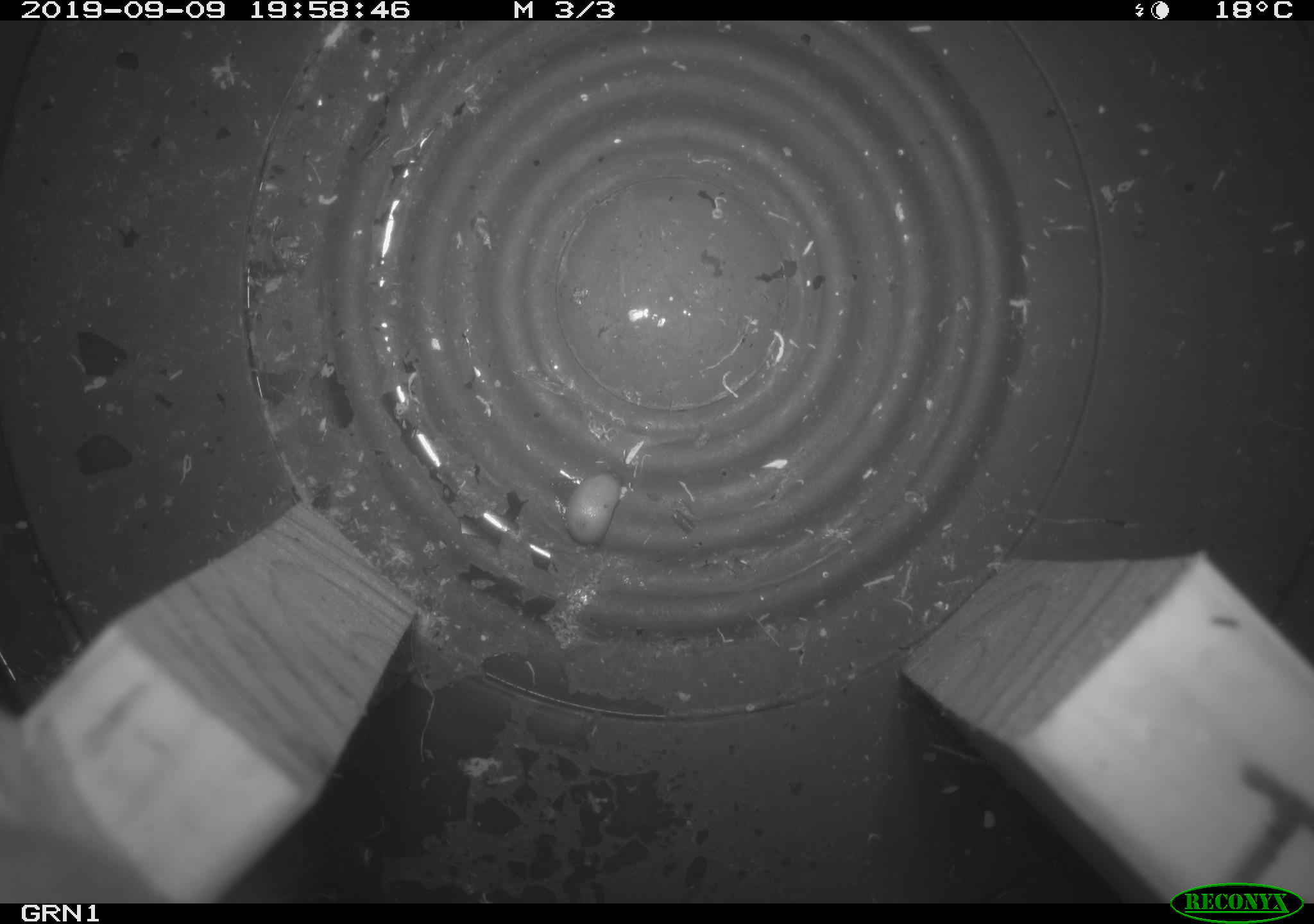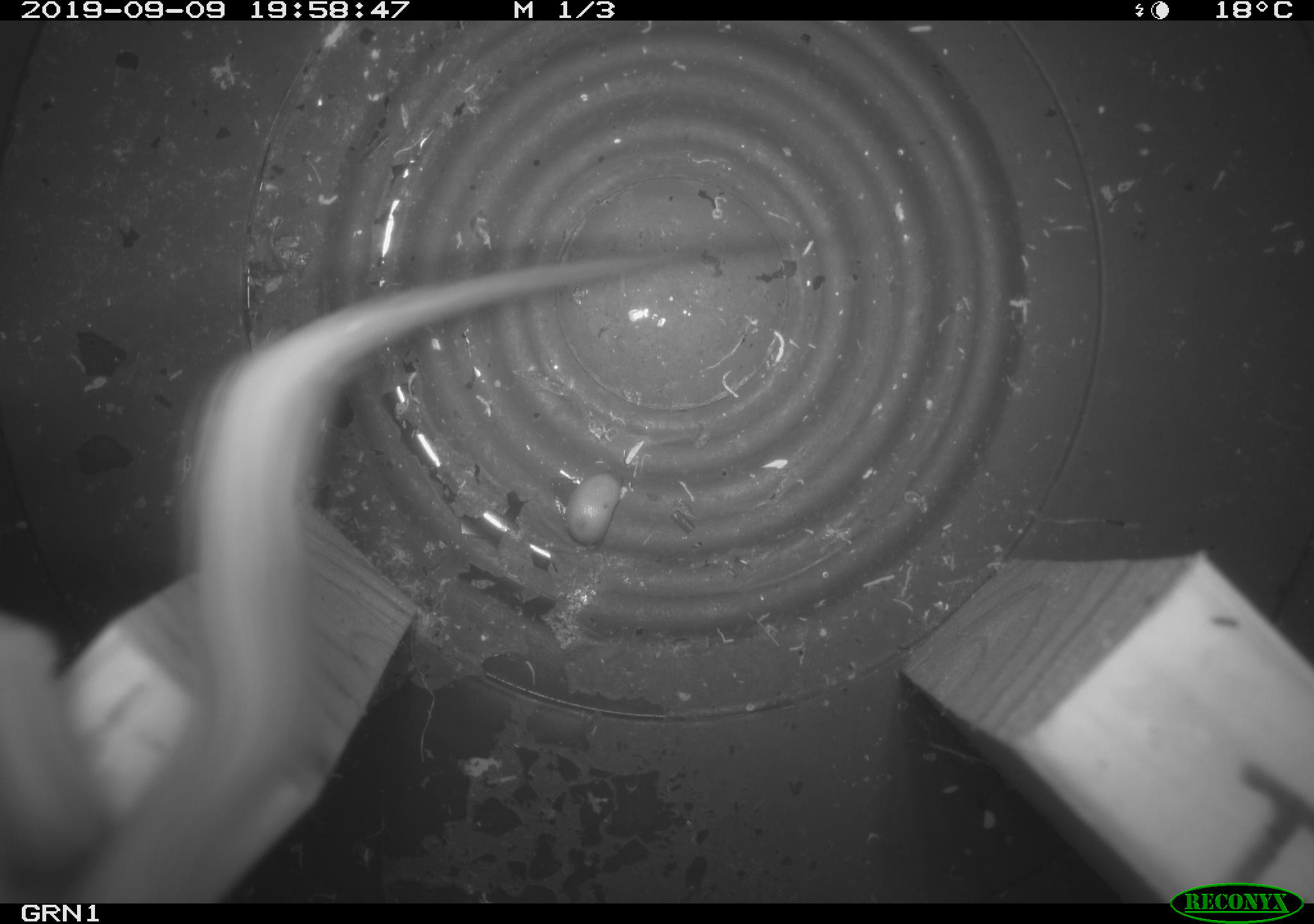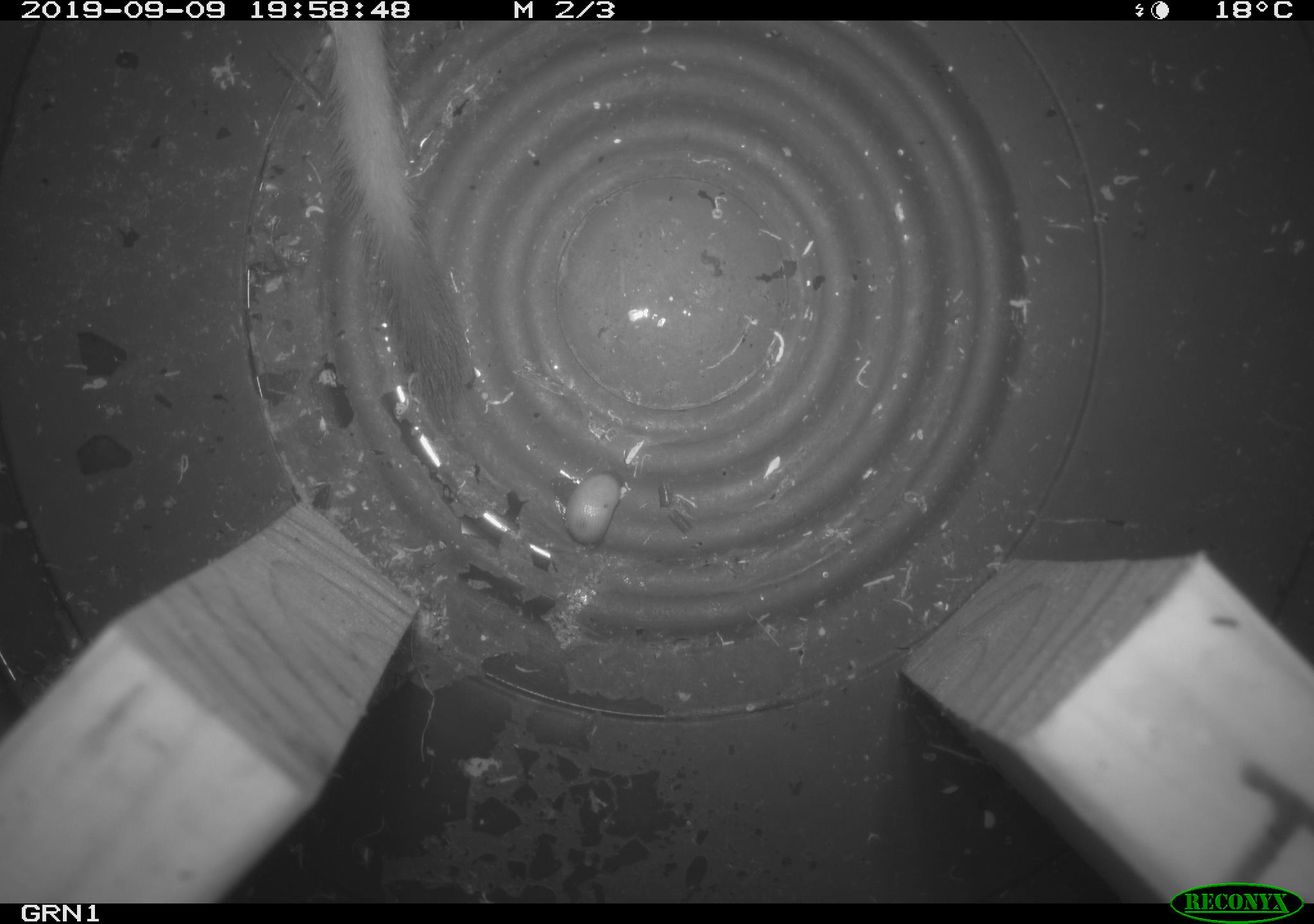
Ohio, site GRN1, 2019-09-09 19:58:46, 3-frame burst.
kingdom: Animalia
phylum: Chordata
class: Mammalia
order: Carnivora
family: Mustelidae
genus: Neogale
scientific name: Neogale frenata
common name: long-tailed weasel